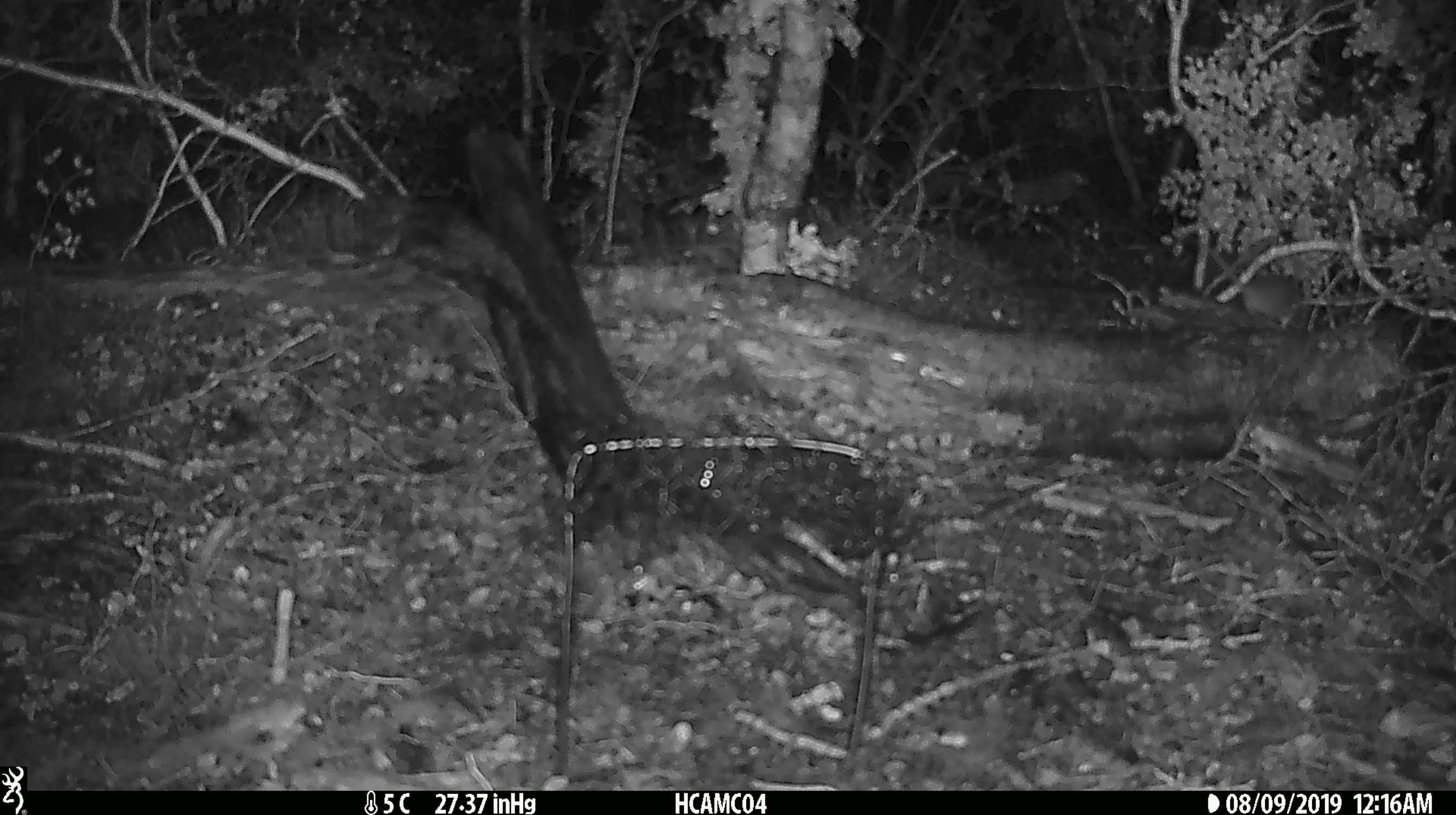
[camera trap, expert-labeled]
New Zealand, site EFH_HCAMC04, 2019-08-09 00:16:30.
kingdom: Animalia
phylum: Chordata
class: Mammalia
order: Rodentia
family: Muridae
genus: Mus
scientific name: Mus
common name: mouse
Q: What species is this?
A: Mouse (Mus).